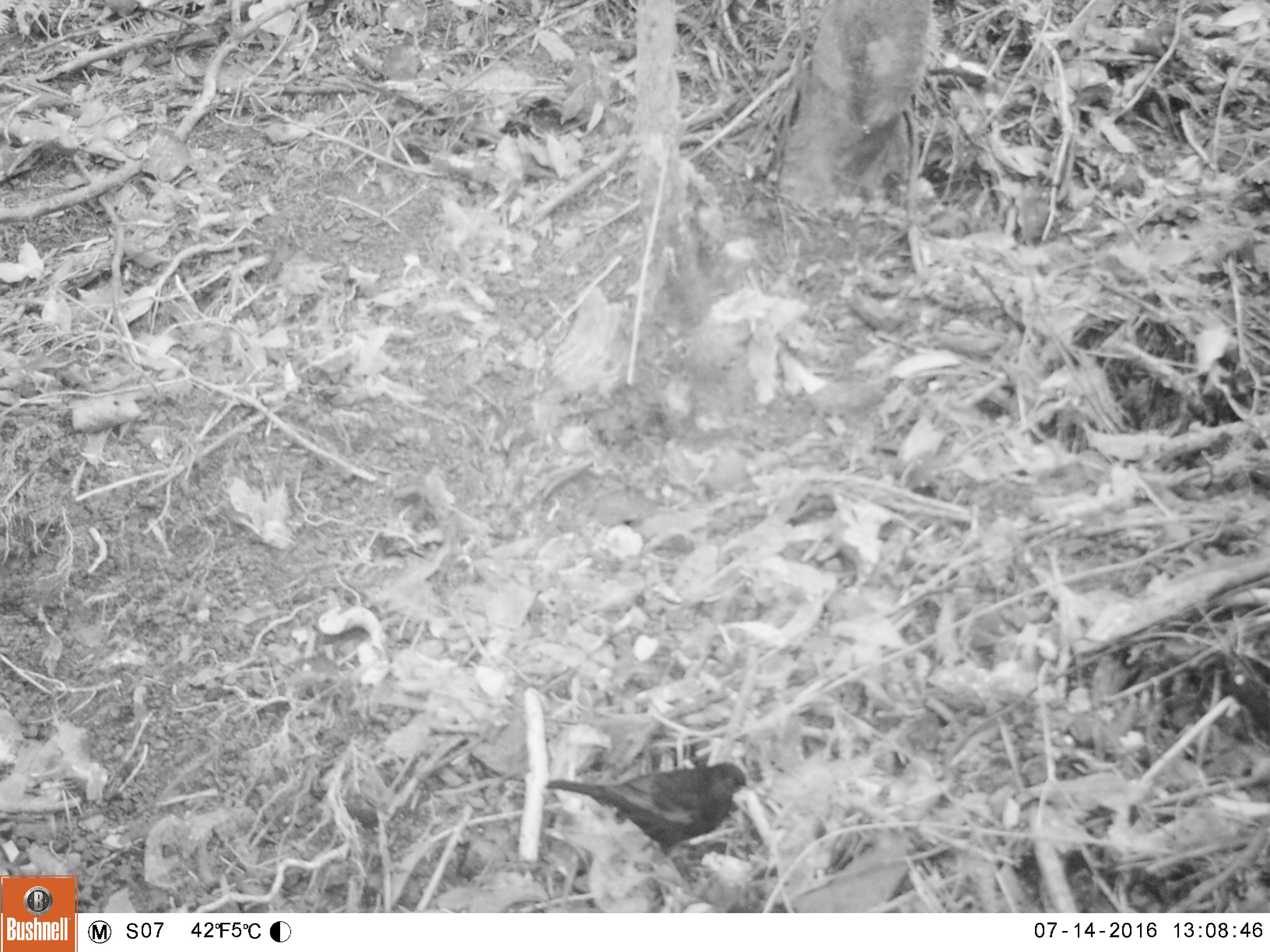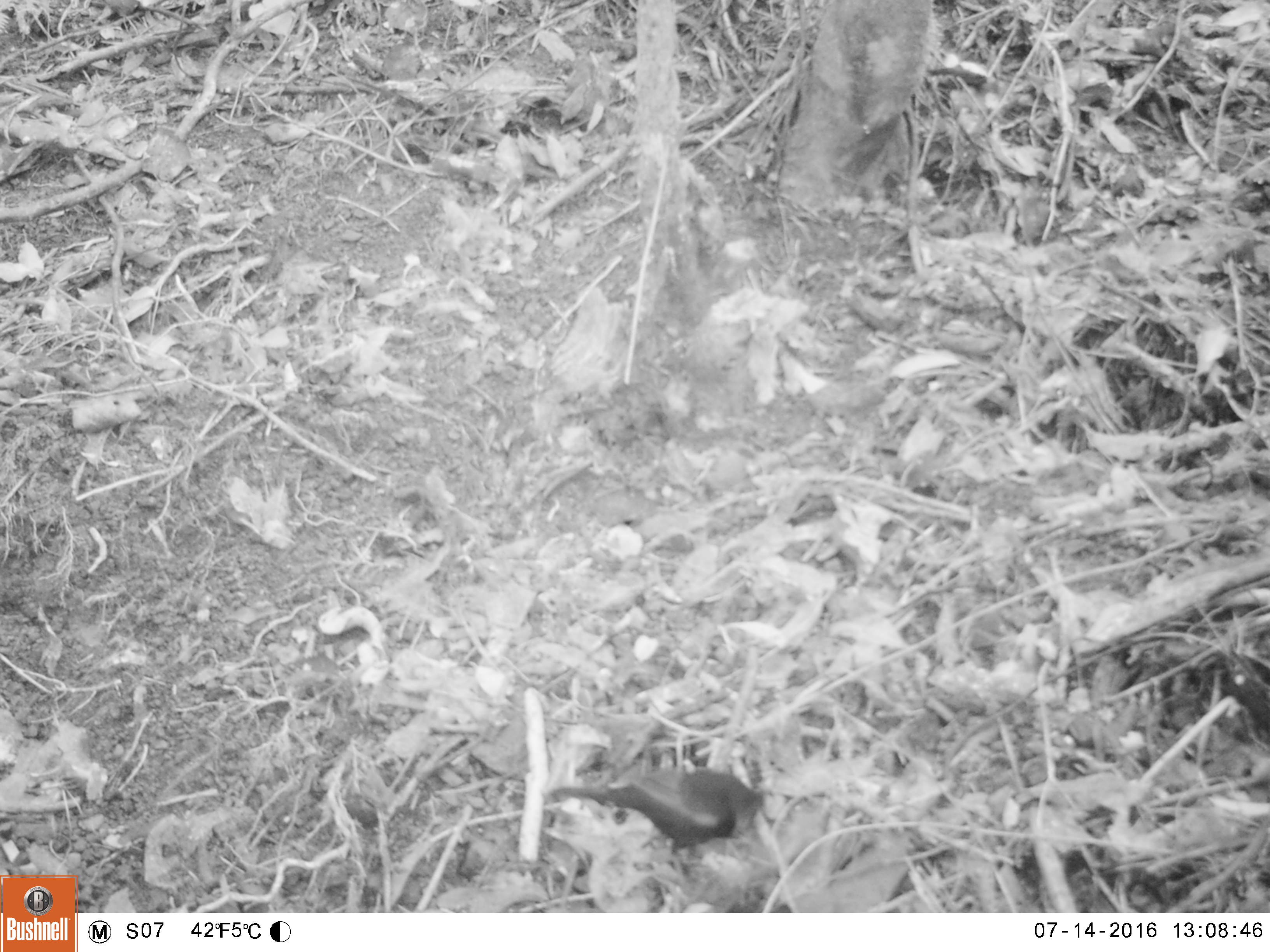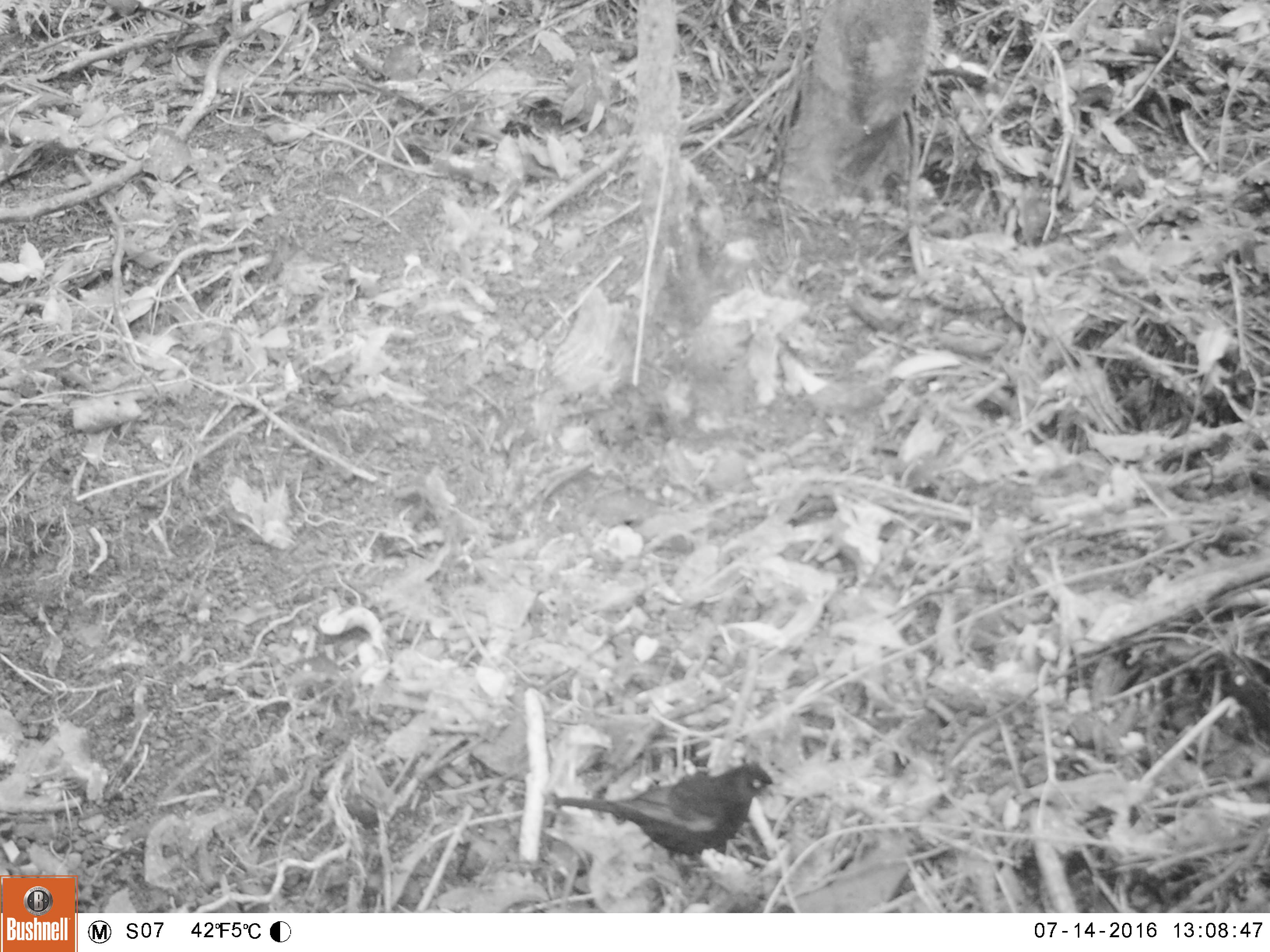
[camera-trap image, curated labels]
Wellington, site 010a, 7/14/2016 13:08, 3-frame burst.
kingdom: Animalia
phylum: Chordata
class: Aves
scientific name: Aves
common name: bird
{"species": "bird (Aves)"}